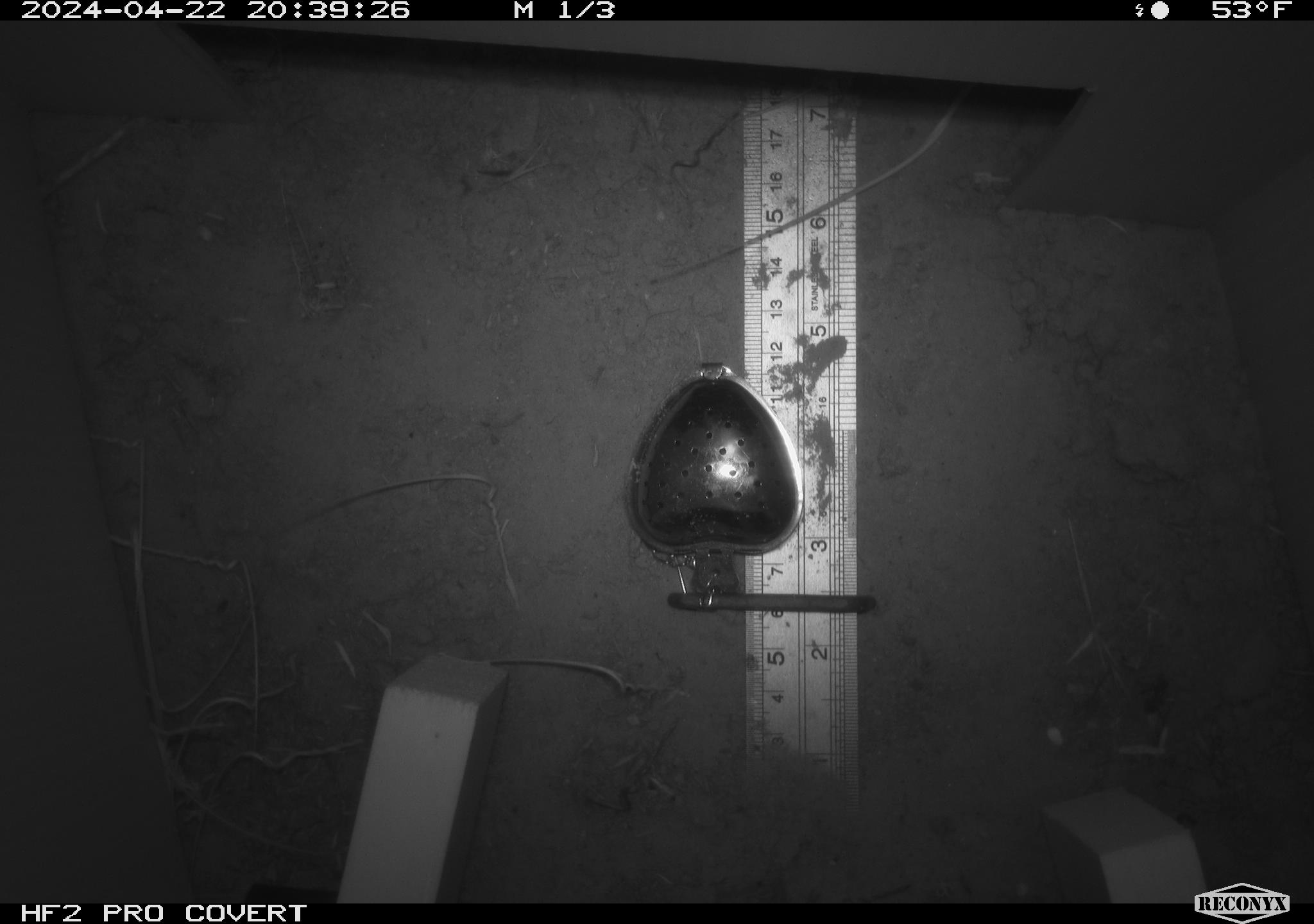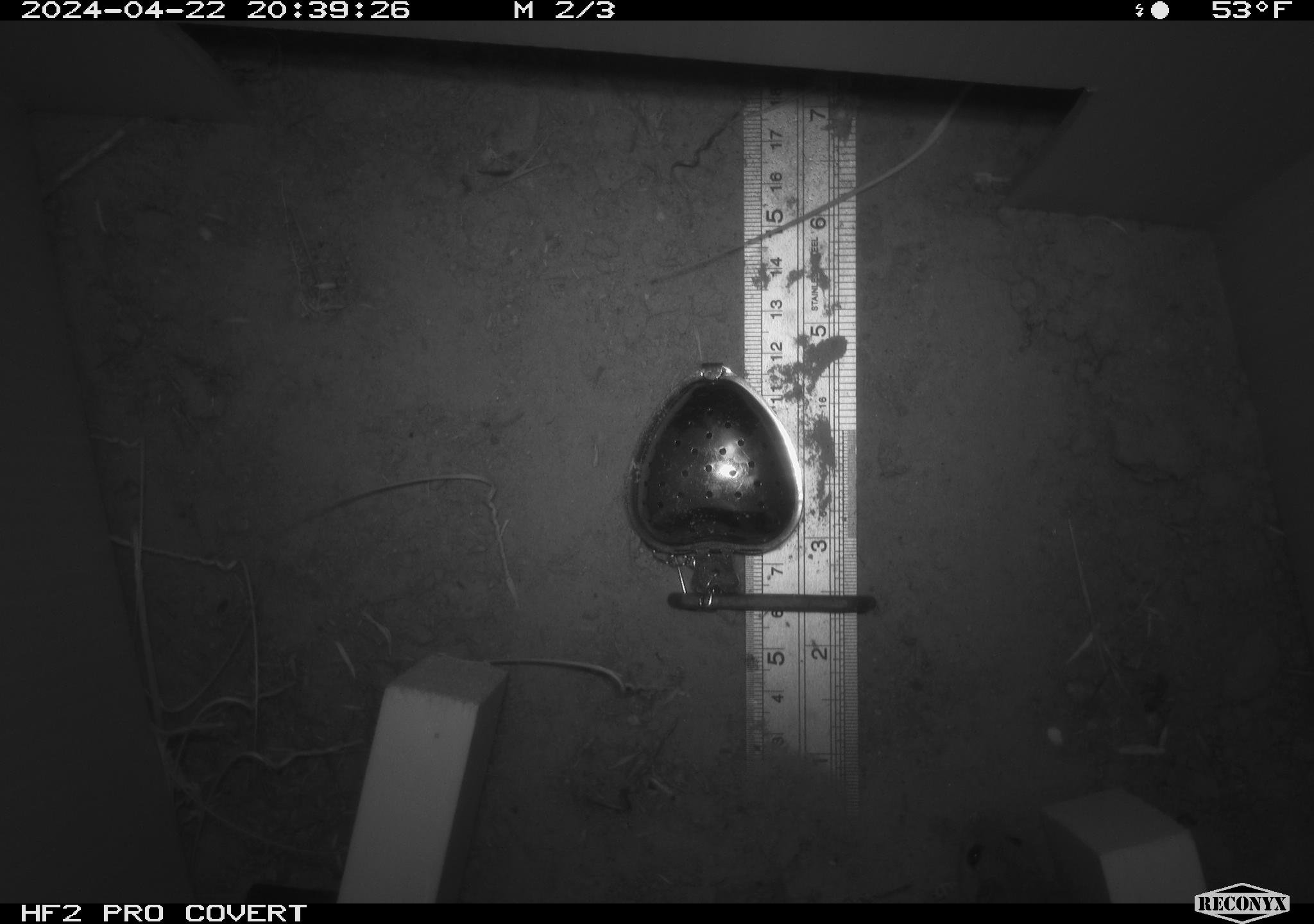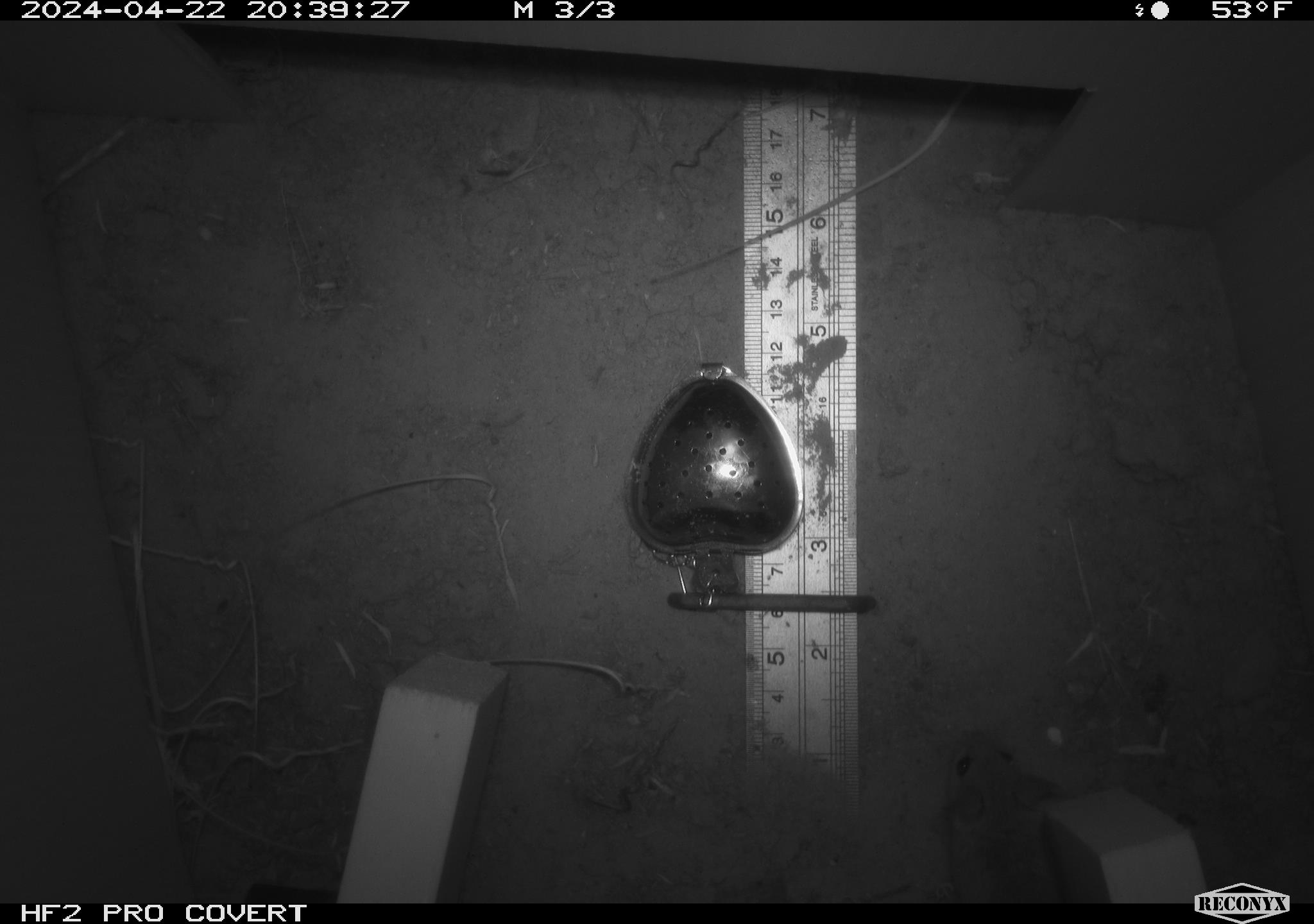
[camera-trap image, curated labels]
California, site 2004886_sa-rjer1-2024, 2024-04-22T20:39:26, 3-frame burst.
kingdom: Animalia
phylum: Chordata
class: Mammalia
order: Rodentia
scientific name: Rodentia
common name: mouse species